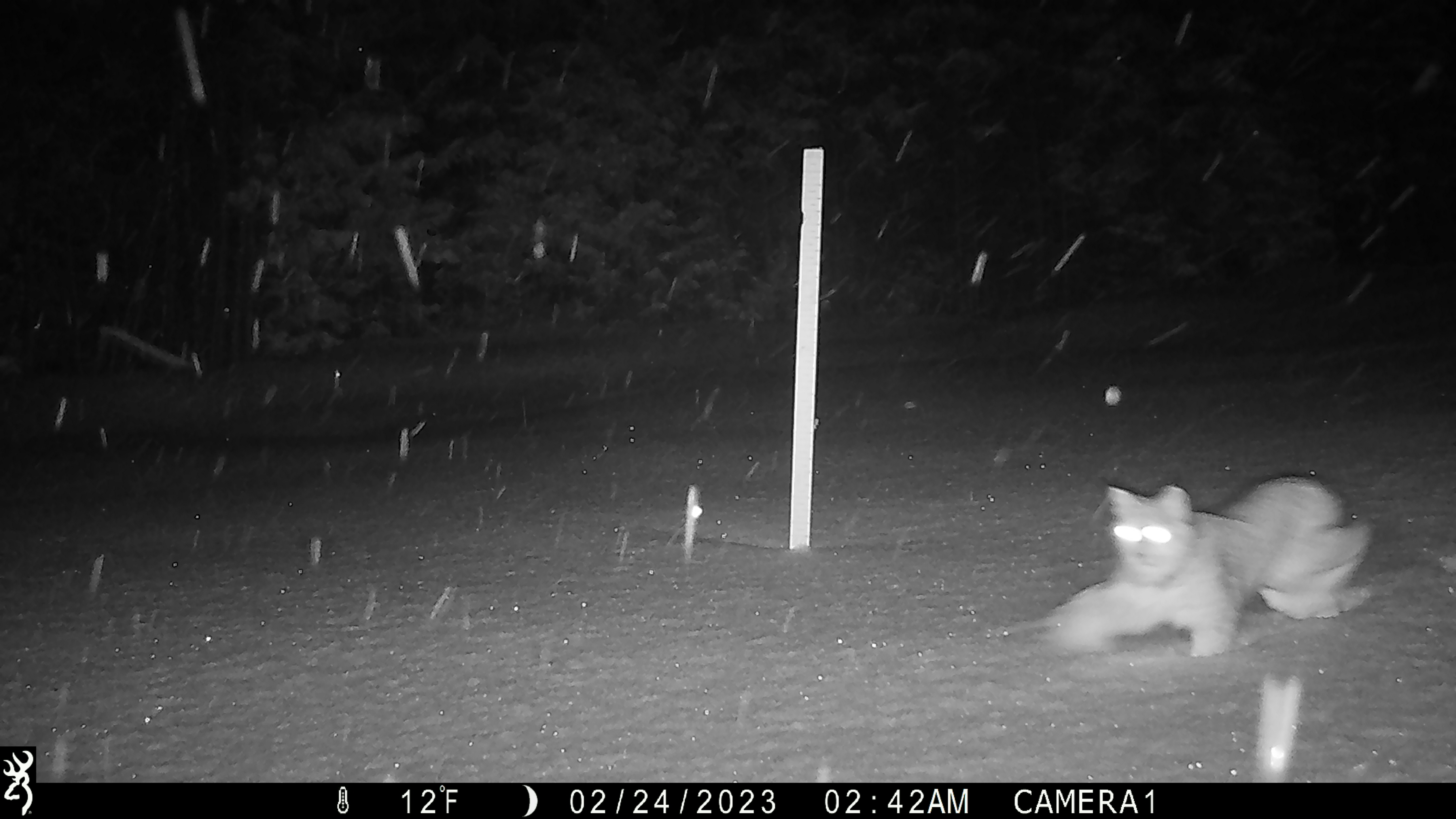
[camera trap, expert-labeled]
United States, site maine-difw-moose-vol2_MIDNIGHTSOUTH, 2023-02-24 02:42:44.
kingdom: Animalia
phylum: Chordata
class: Mammalia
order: Carnivora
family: Felidae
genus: Lynx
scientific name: Lynx canadensis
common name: canada lynx